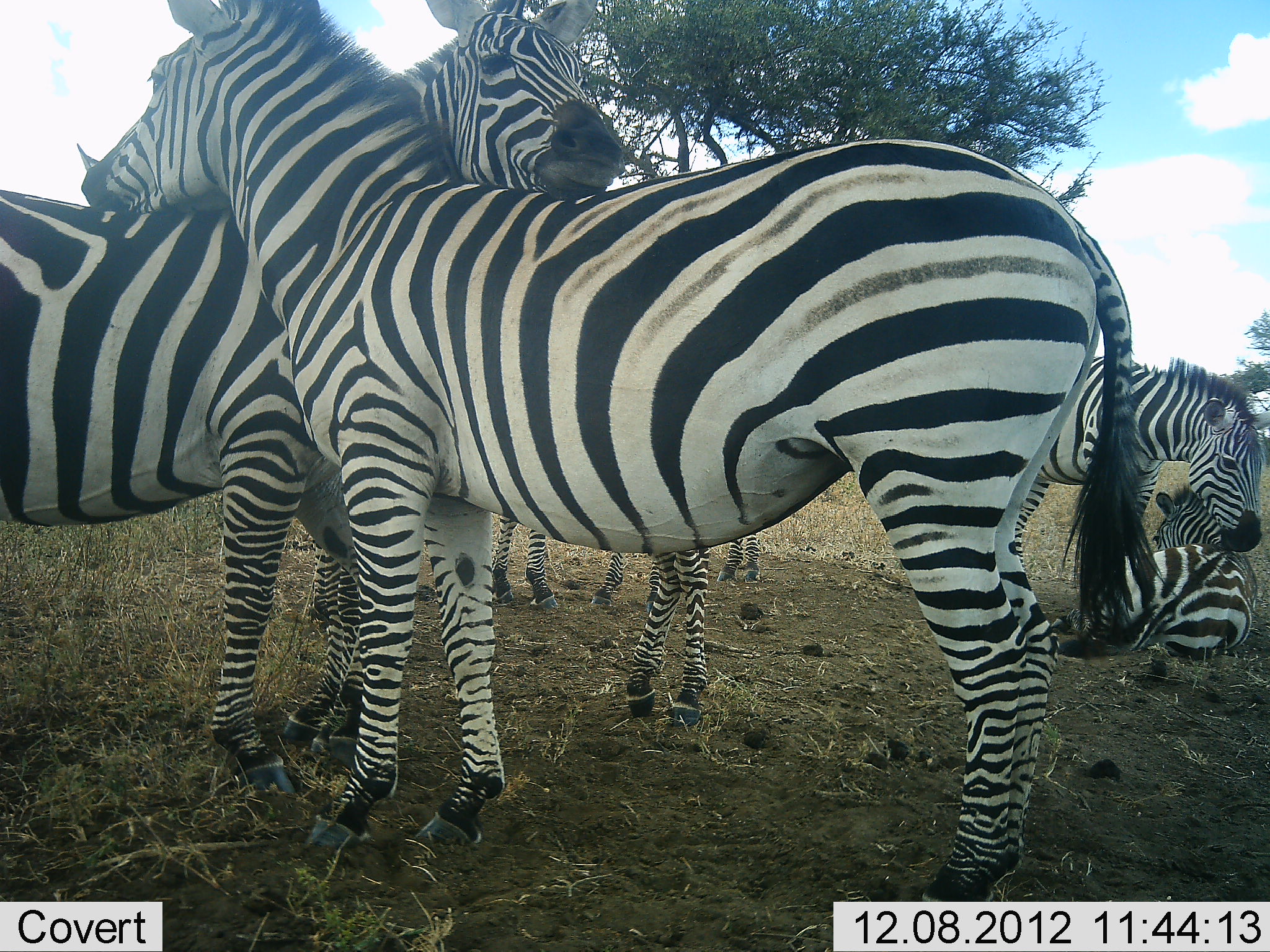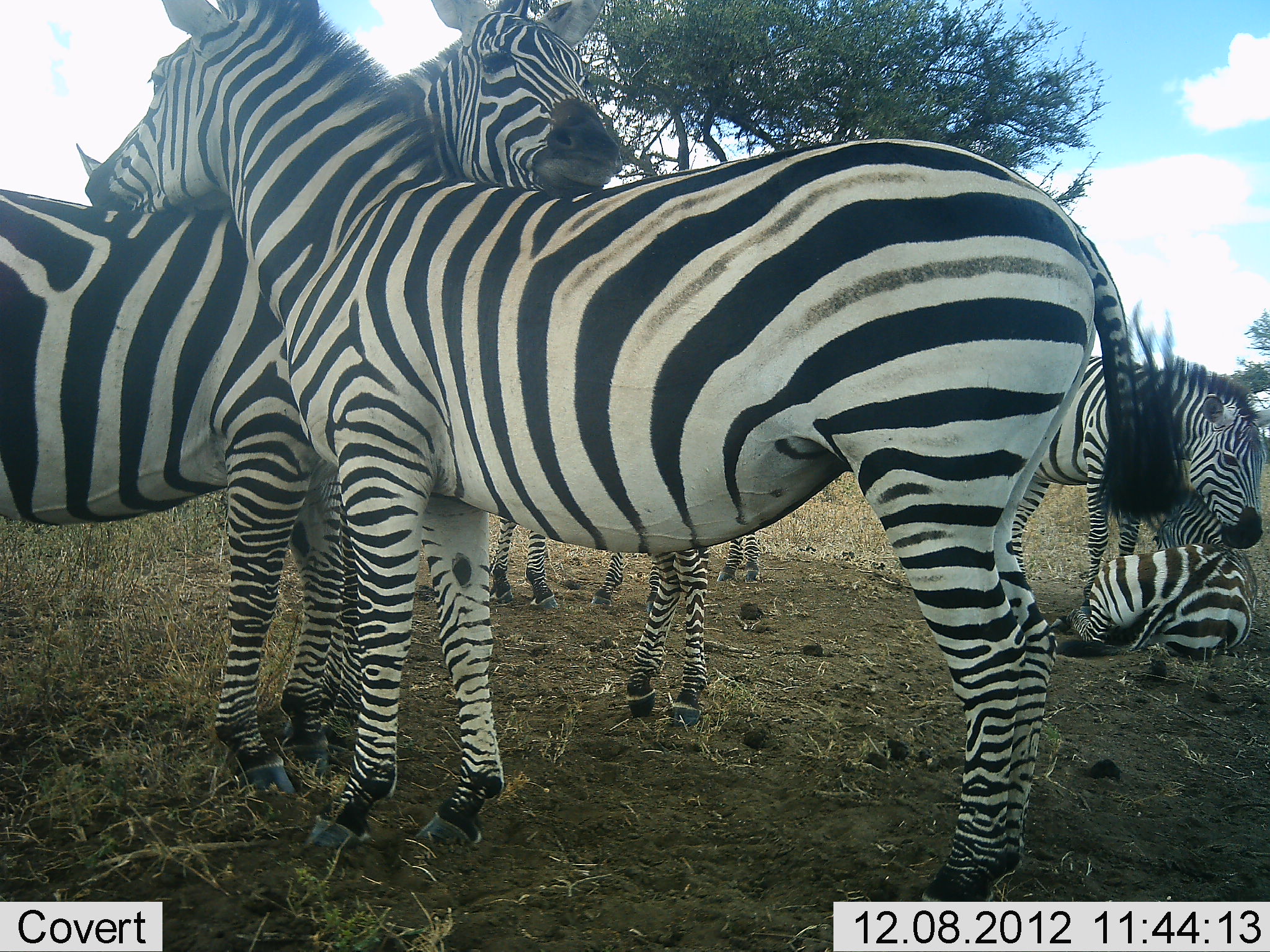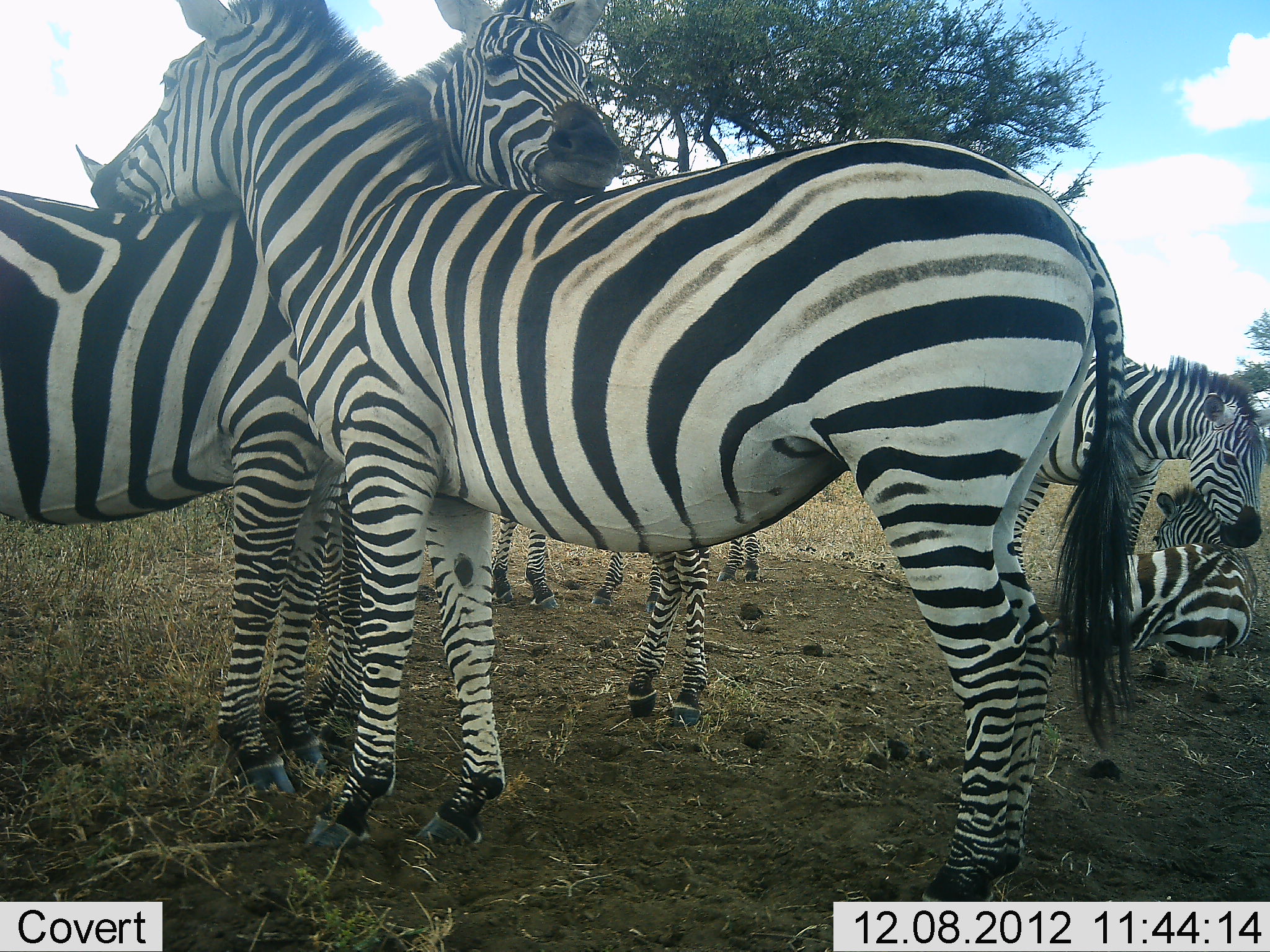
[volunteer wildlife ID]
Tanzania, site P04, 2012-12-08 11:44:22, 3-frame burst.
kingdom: Animalia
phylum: Chordata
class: Mammalia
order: Perissodactyla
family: Equidae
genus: Equus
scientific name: Equus quagga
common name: plains zebra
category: zebra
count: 7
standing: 100%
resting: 100%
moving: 0%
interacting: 90%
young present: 20%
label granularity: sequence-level